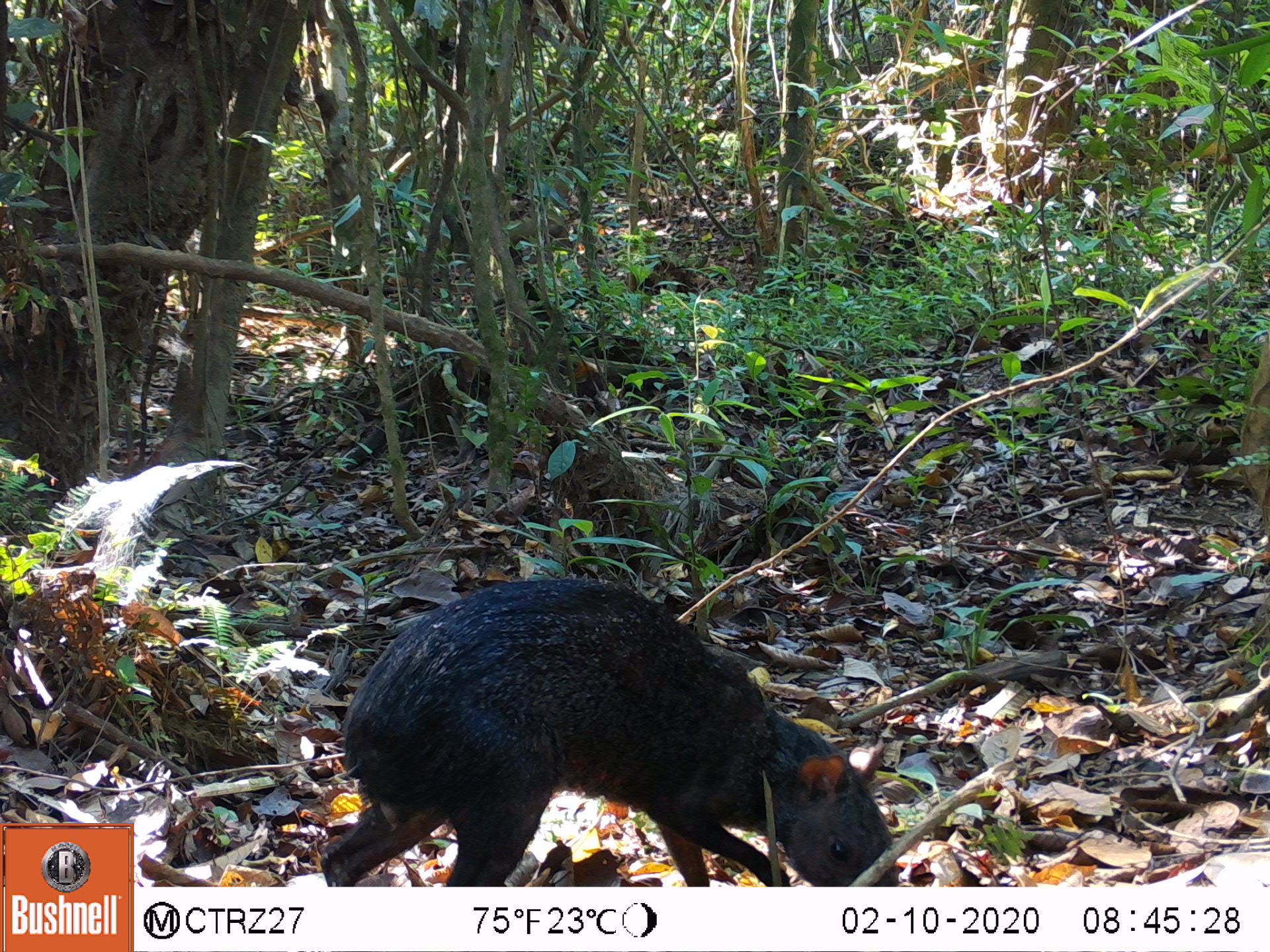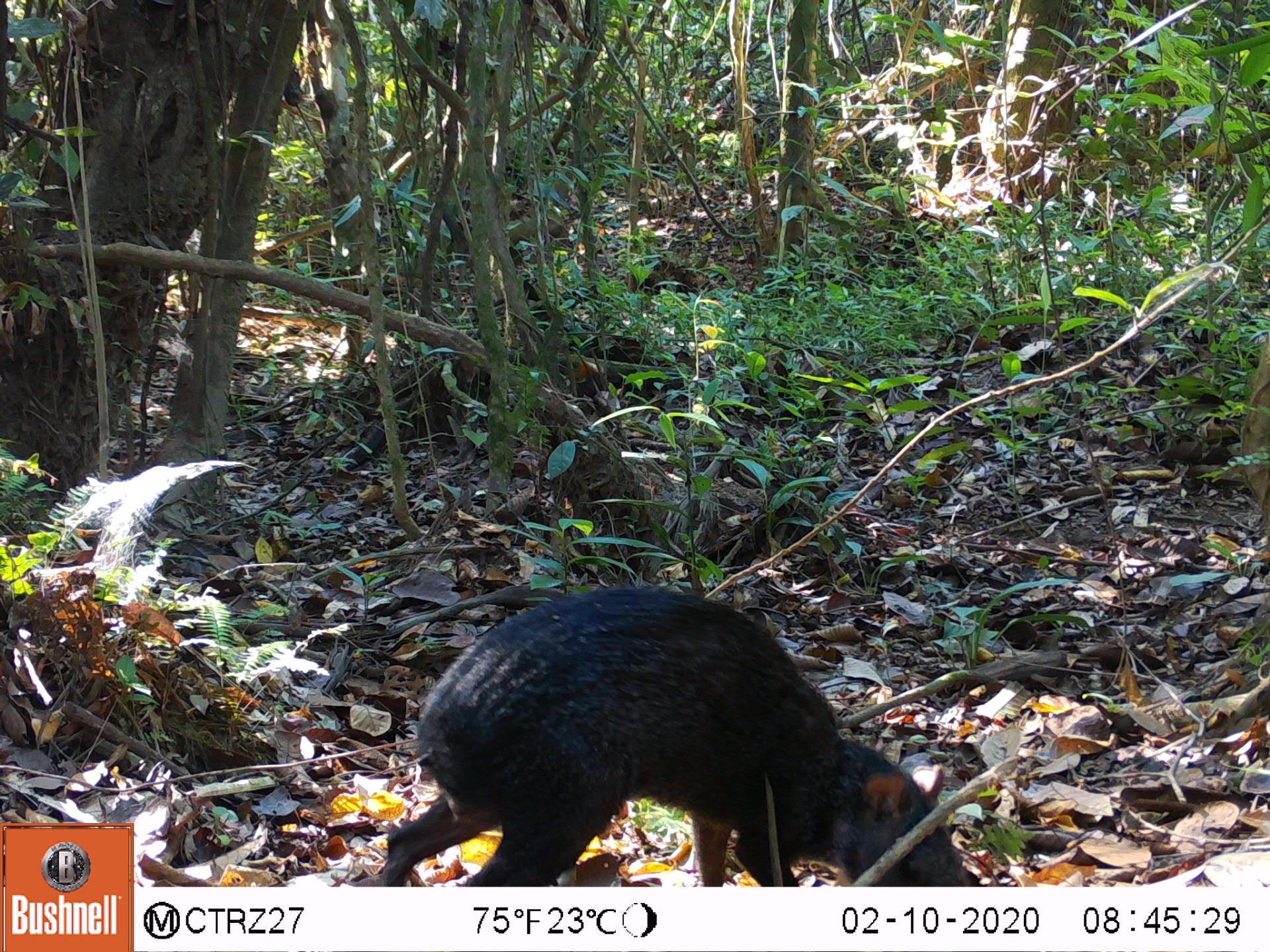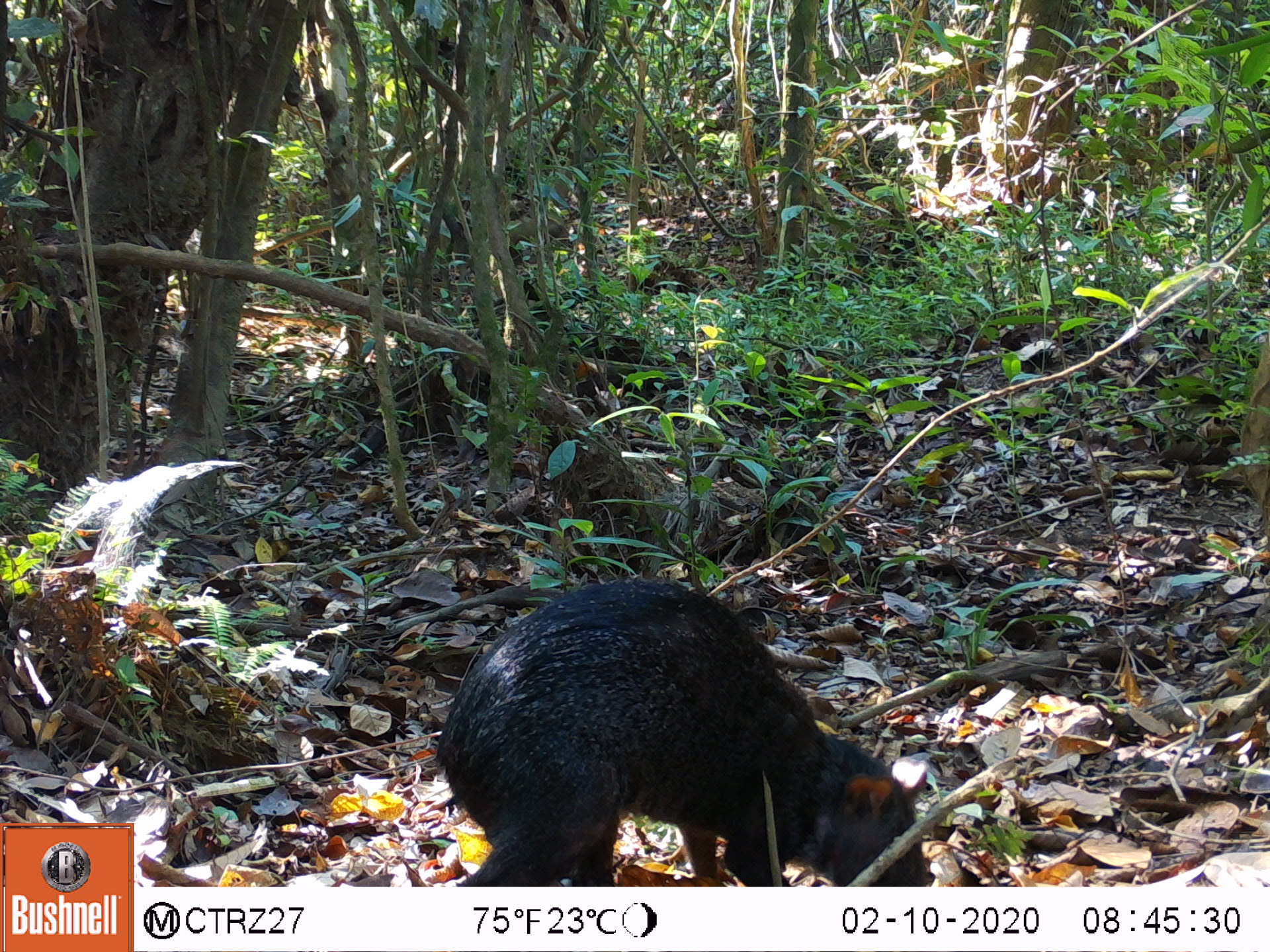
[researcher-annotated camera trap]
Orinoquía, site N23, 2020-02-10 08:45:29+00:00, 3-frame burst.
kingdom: Animalia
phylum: Chordata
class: Mammalia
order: Rodentia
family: Dasyproctidae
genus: Dasyprocta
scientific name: Dasyprocta fuliginosa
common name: black agouti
Black agouti (Dasyprocta fuliginosa).